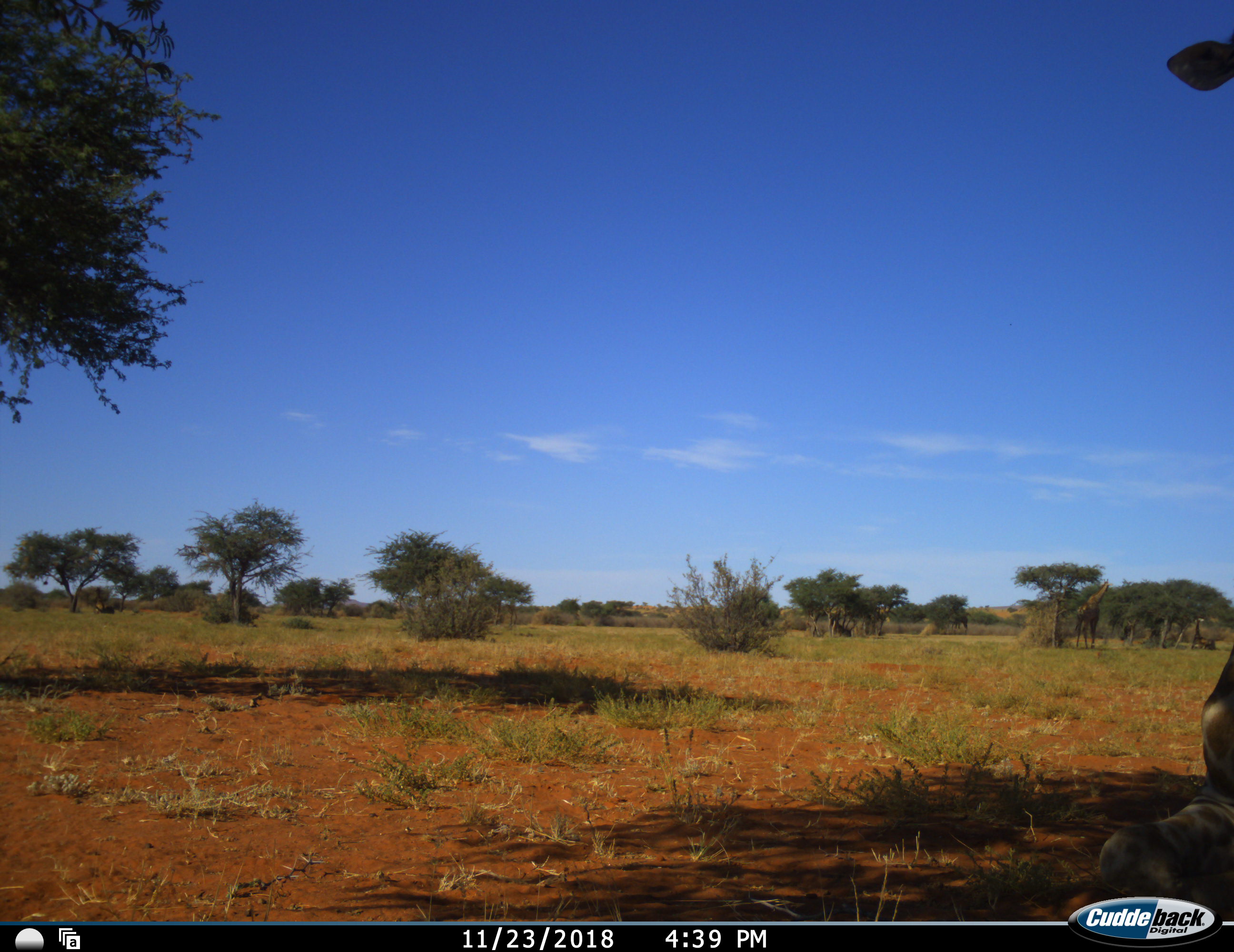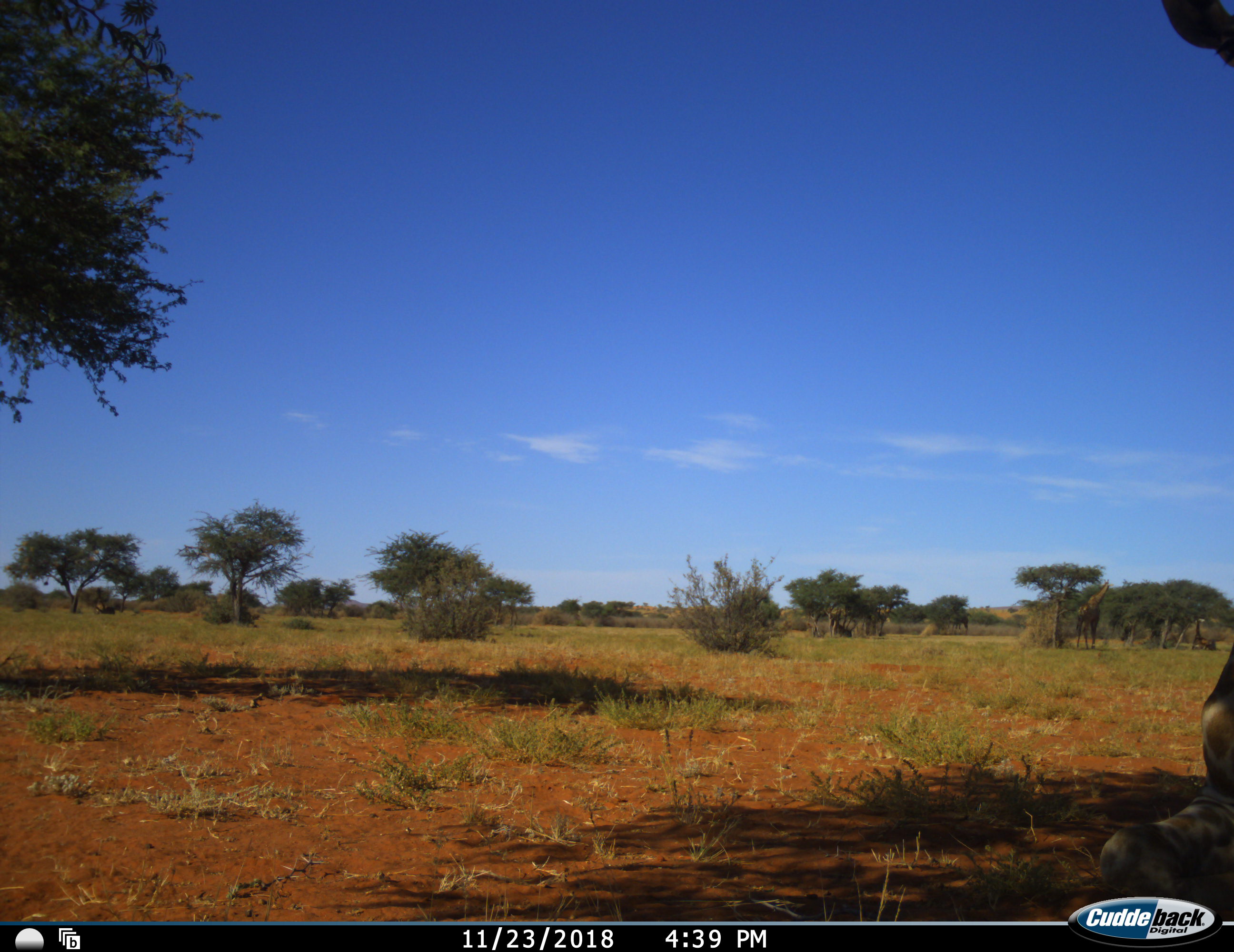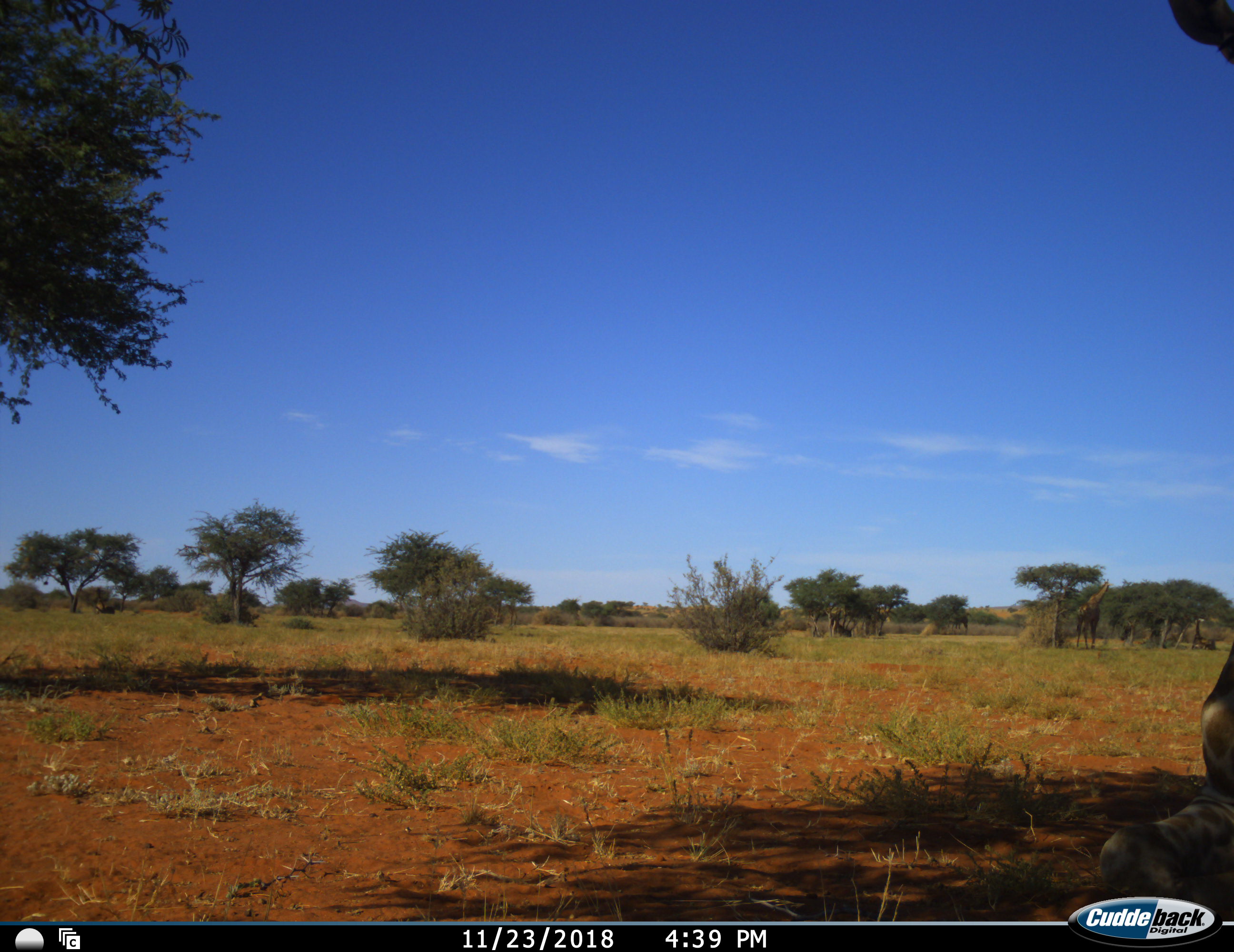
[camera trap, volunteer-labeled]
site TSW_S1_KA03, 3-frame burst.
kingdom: Animalia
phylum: Chordata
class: Mammalia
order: Artiodactyla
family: Giraffidae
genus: Giraffa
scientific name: Giraffa camelopardalis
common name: giraffe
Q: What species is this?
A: Giraffe (Giraffa camelopardalis).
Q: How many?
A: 4.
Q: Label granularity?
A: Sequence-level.